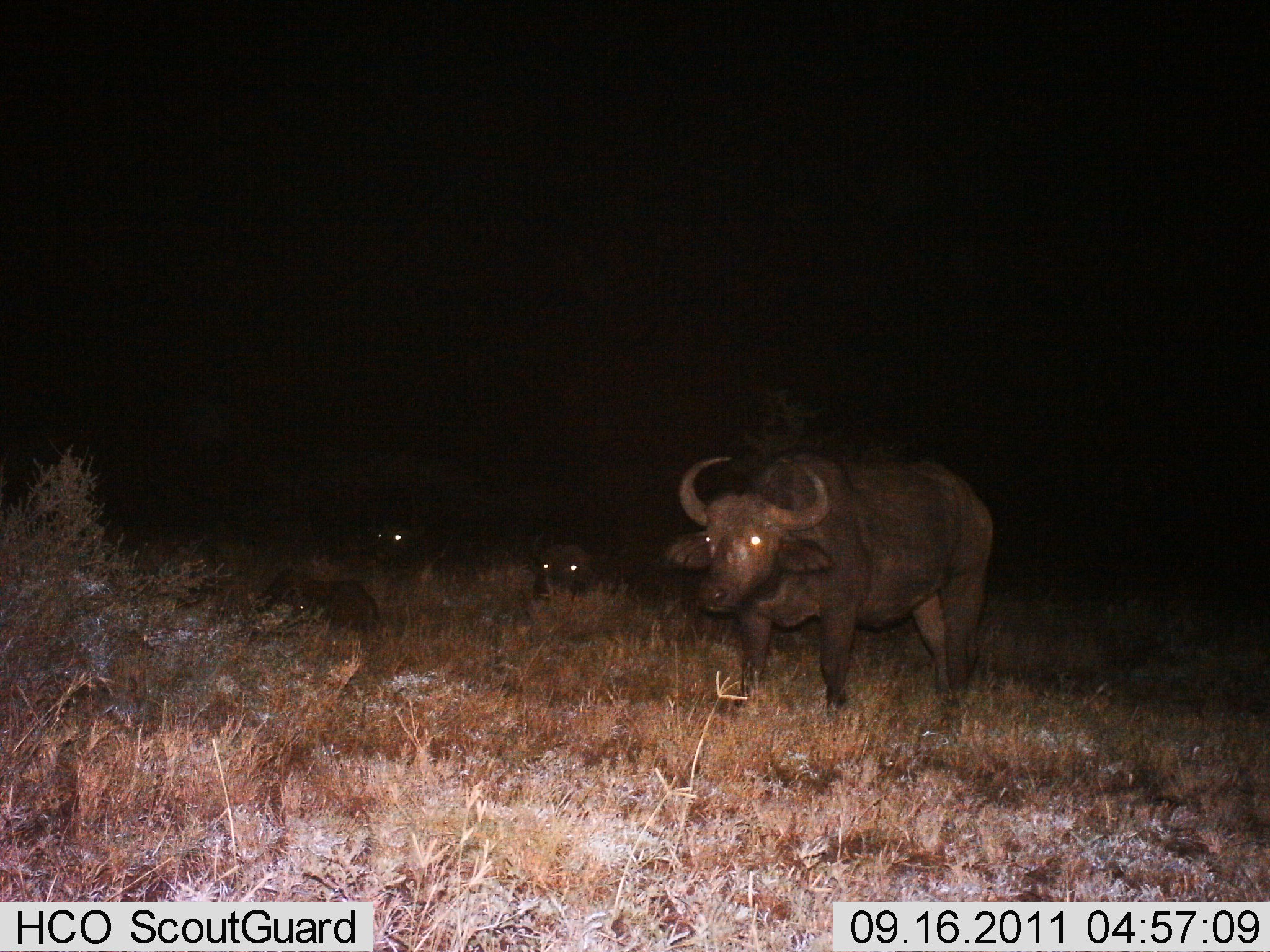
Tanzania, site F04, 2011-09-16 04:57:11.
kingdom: Animalia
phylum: Chordata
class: Mammalia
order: Artiodactyla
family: Bovidae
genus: Syncerus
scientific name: Syncerus caffer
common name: cape buffalo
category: buffalo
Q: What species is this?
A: Buffalo (cape buffalo) (Syncerus caffer).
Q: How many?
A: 3.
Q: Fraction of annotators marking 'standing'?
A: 100%.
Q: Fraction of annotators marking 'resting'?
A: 67%.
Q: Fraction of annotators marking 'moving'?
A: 0%.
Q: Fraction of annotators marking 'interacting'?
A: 0%.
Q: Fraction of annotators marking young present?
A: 27%.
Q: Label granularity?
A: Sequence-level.